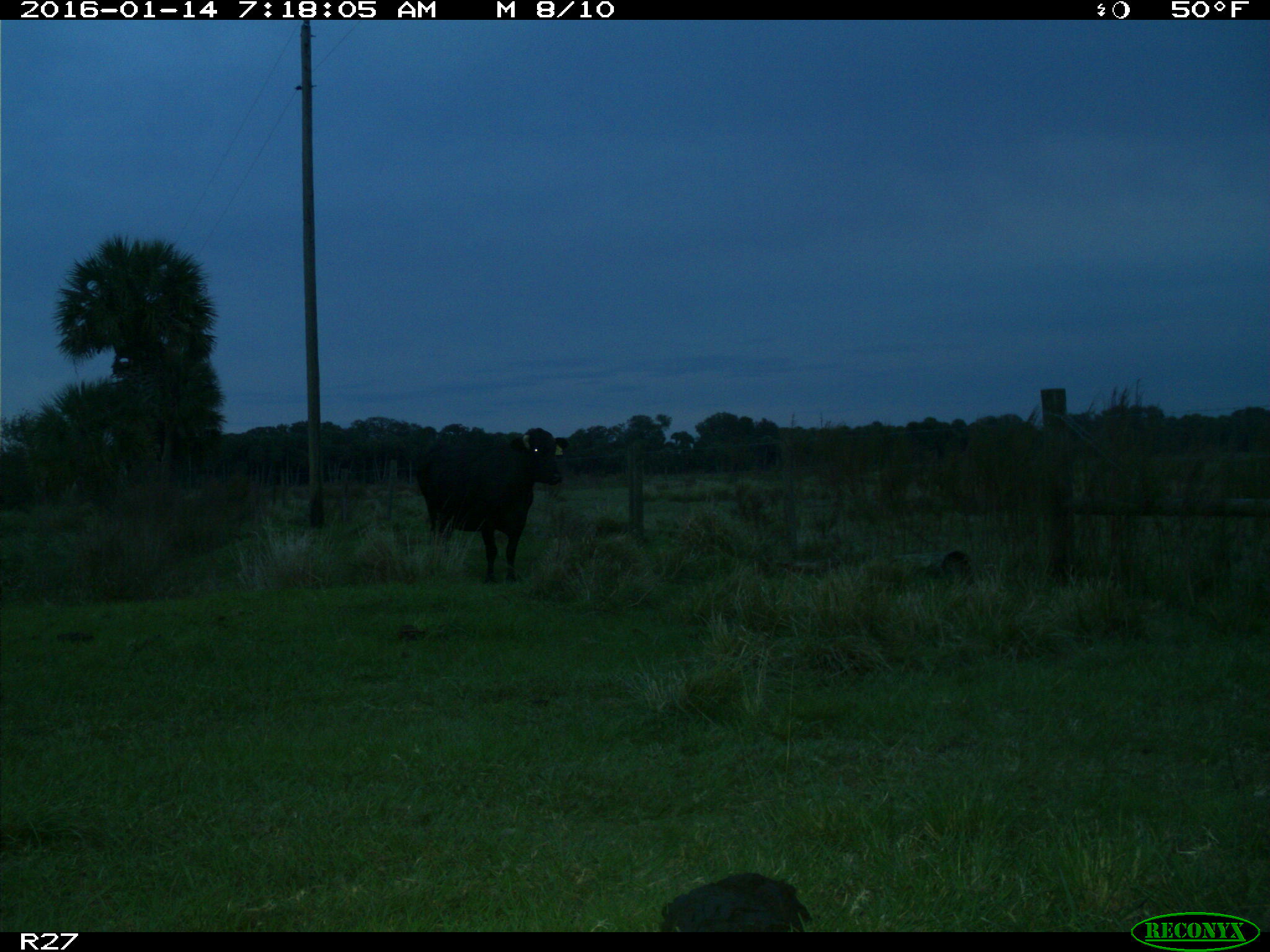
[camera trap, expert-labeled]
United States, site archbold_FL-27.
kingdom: Animalia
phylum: Chordata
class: Mammalia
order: Artiodactyla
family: Bovidae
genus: Bos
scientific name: Bos taurus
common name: domestic cow